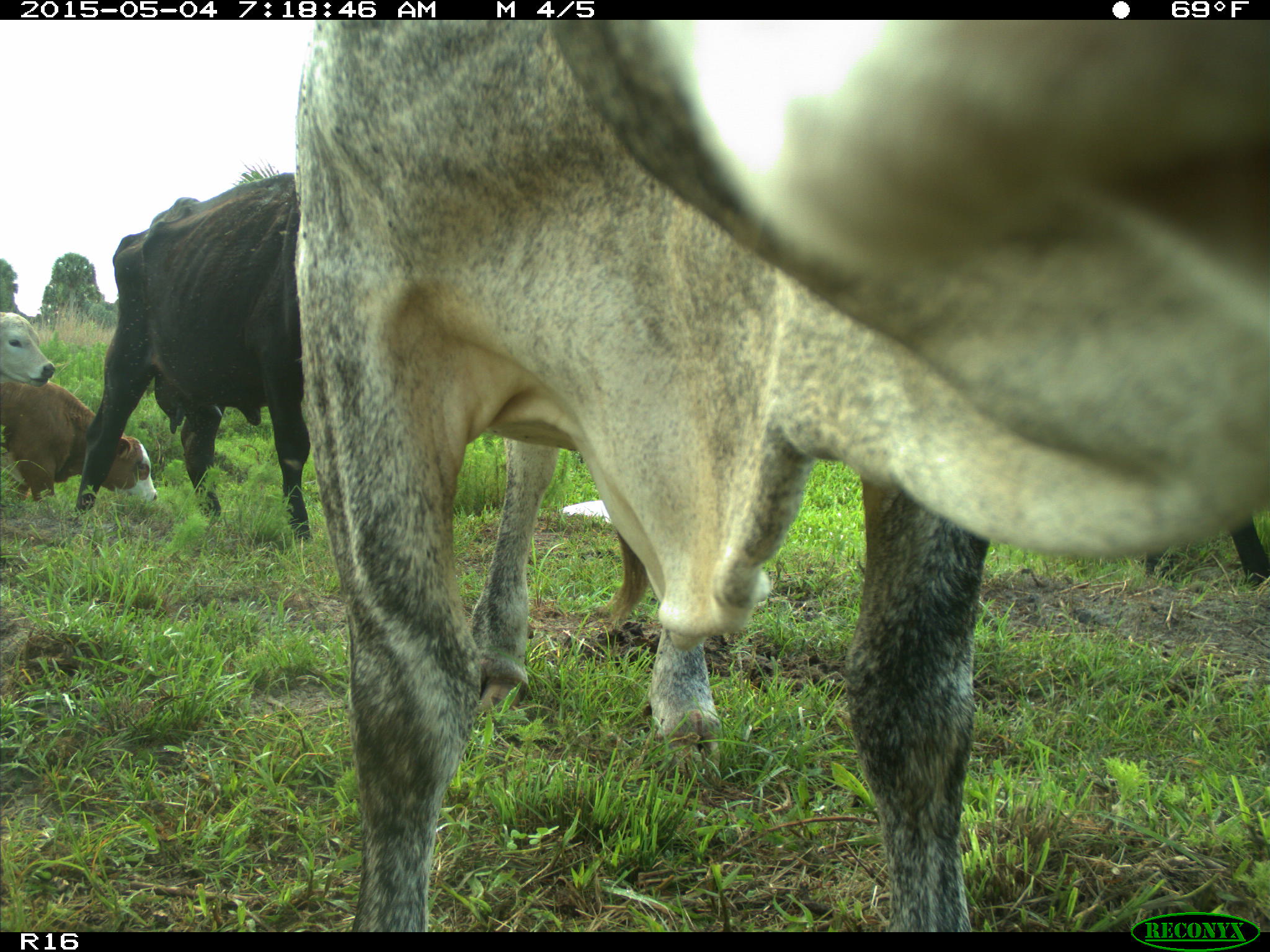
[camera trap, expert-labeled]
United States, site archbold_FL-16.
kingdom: Animalia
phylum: Chordata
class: Mammalia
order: Artiodactyla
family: Bovidae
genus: Bos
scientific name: Bos taurus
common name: domestic cow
Bos taurus (domestic cow).